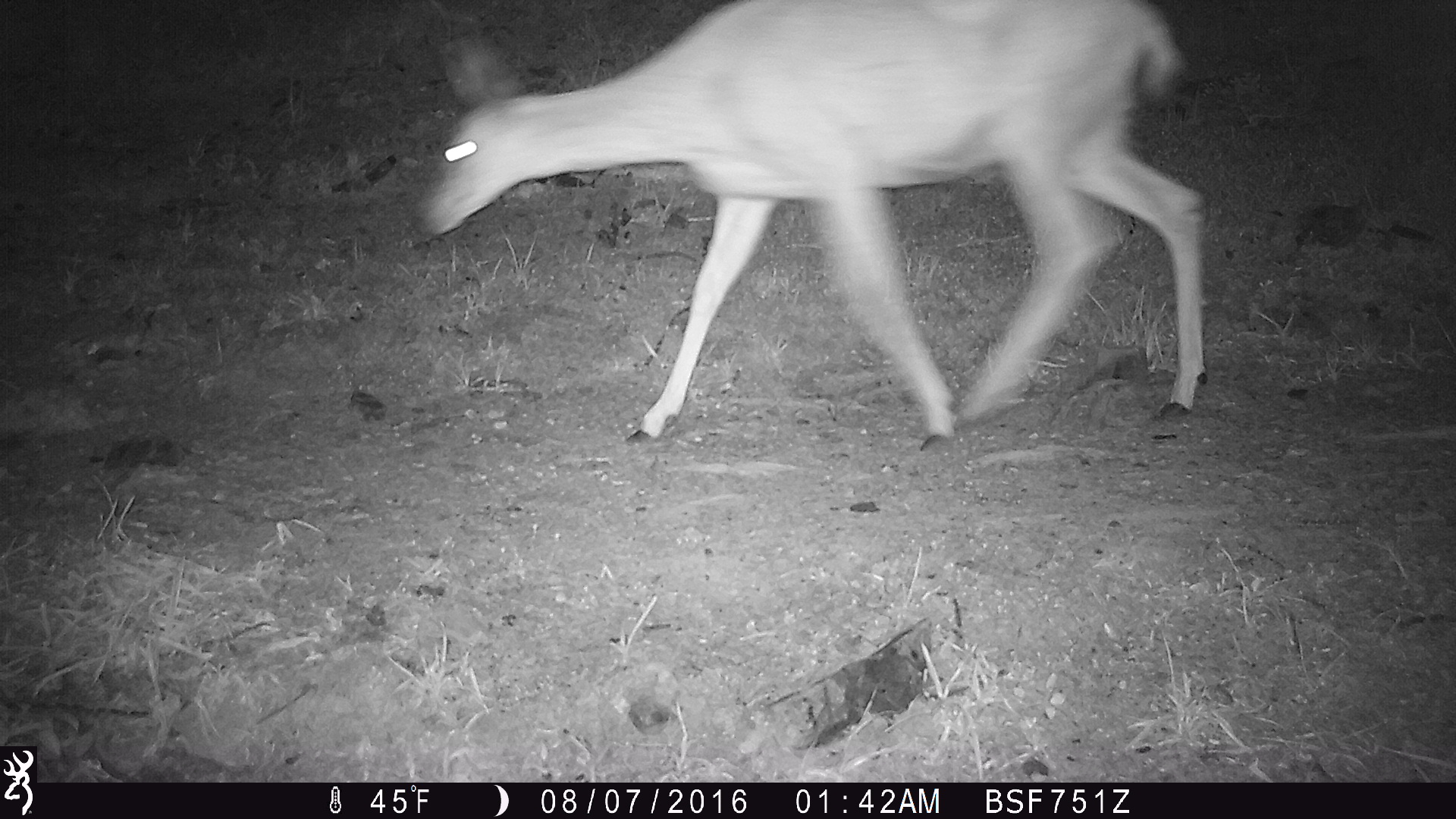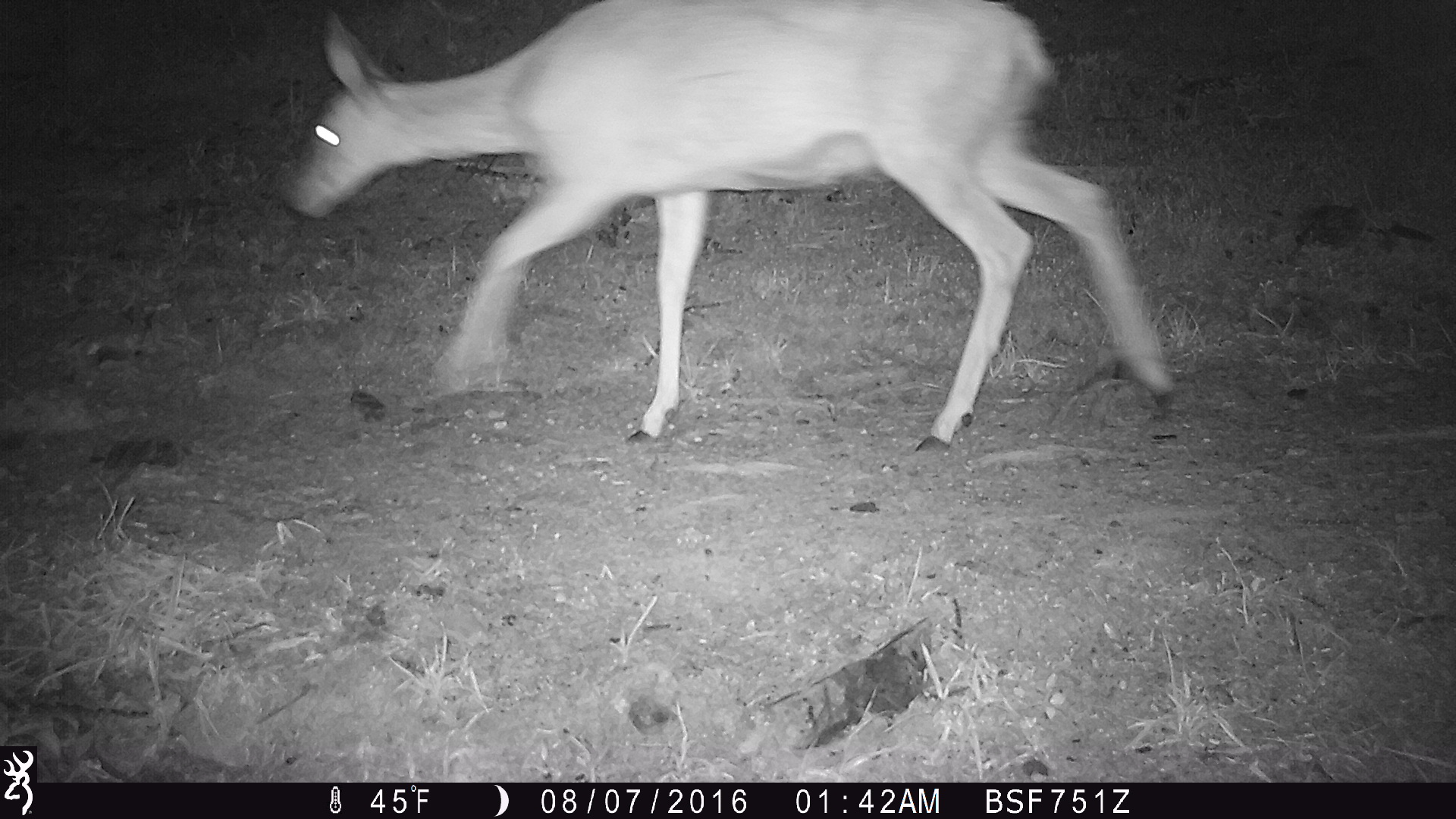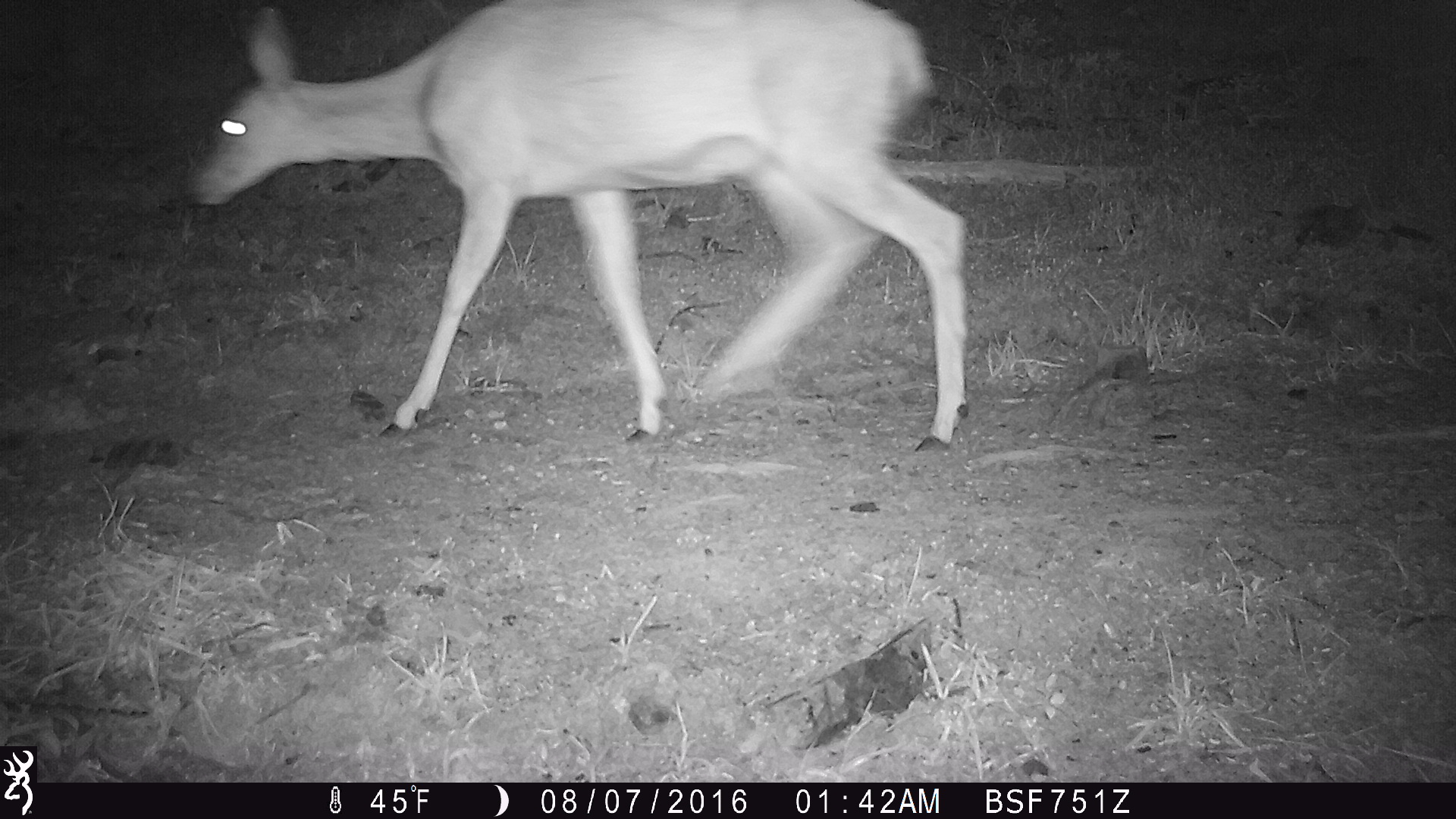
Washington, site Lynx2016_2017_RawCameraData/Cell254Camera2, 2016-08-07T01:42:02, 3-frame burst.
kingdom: Animalia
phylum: Chordata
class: Mammalia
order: Artiodactyla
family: Cervidae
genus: Odocoileus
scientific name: Odocoileus hemionus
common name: mule deer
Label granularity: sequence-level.